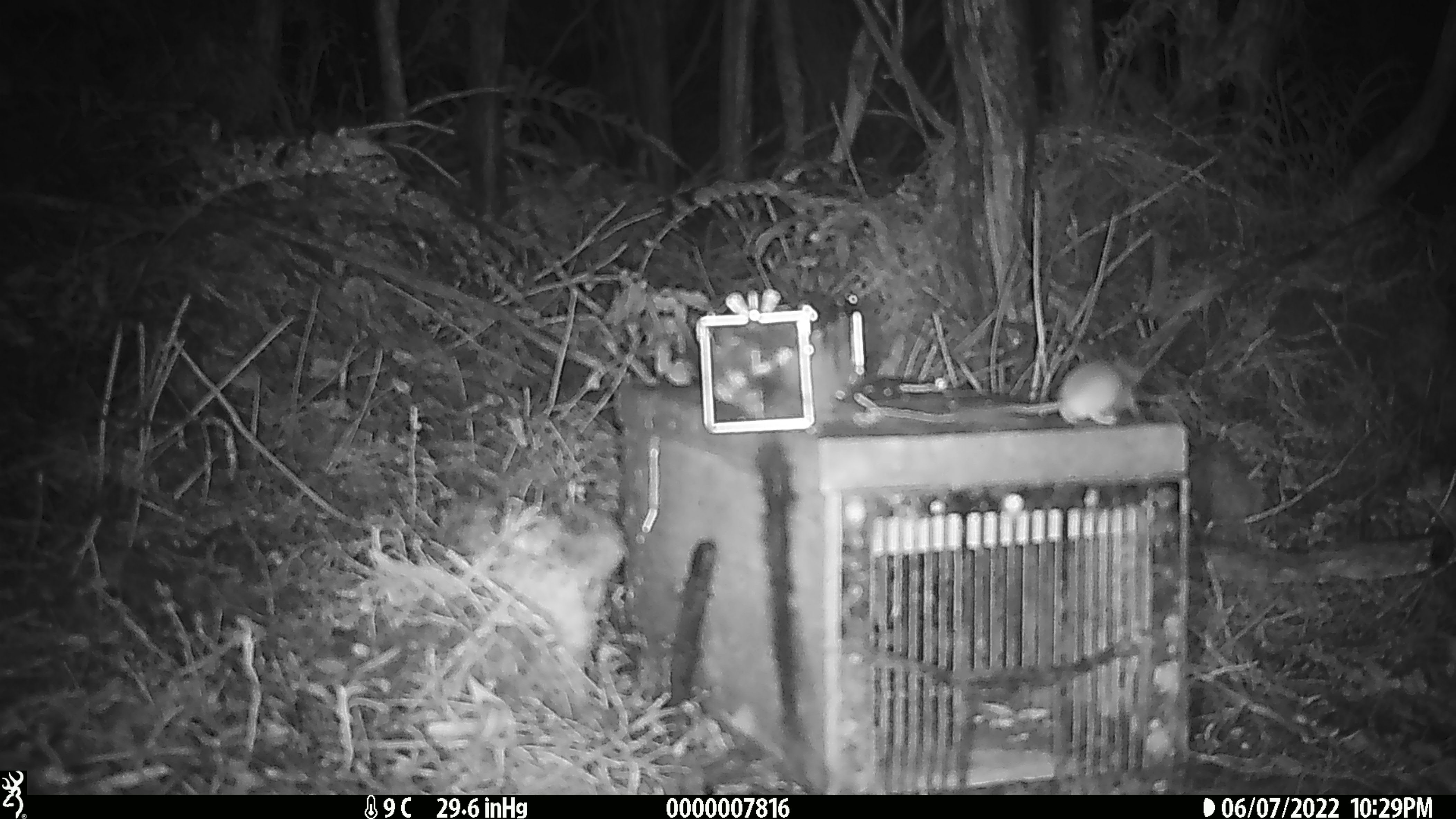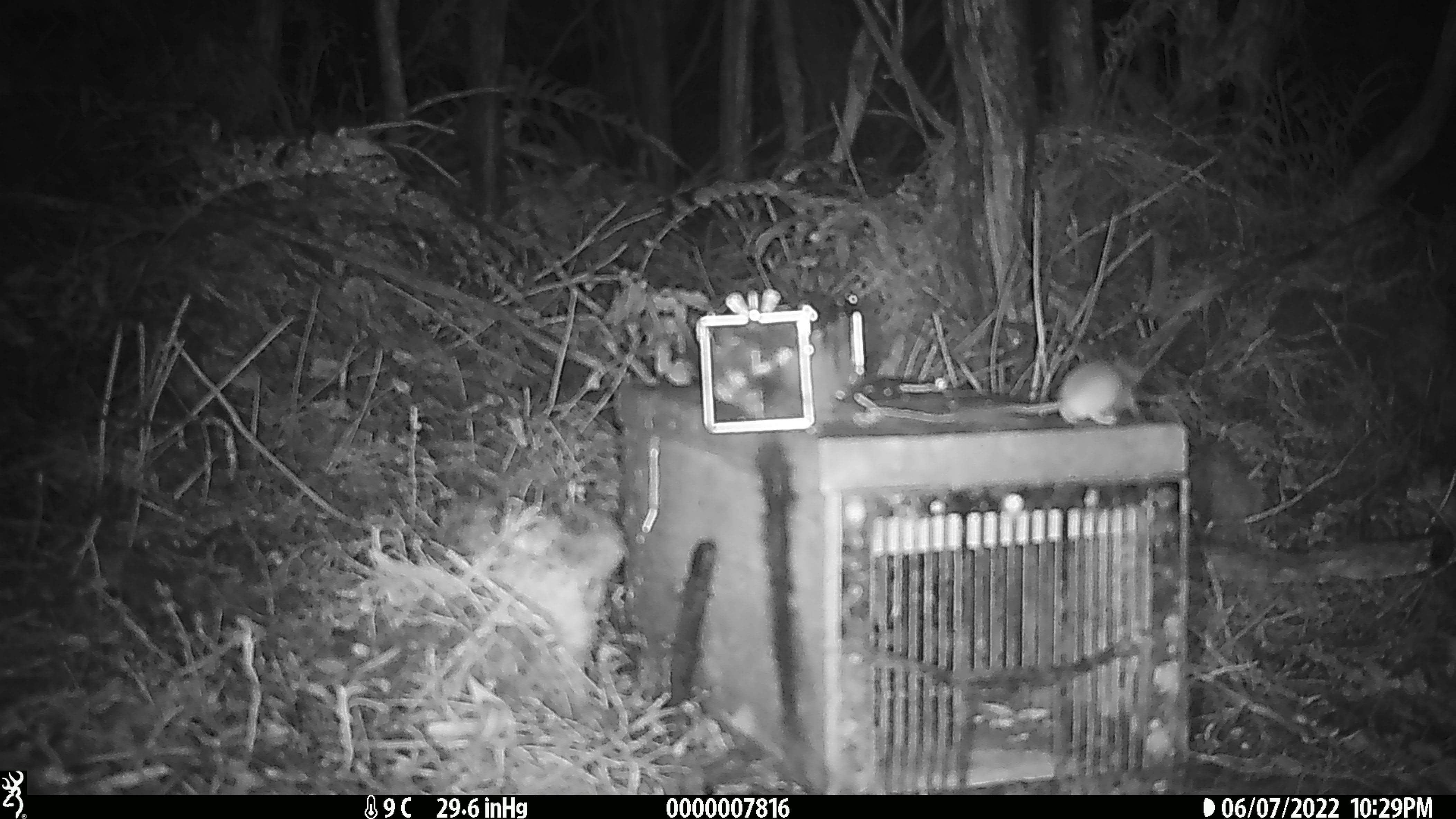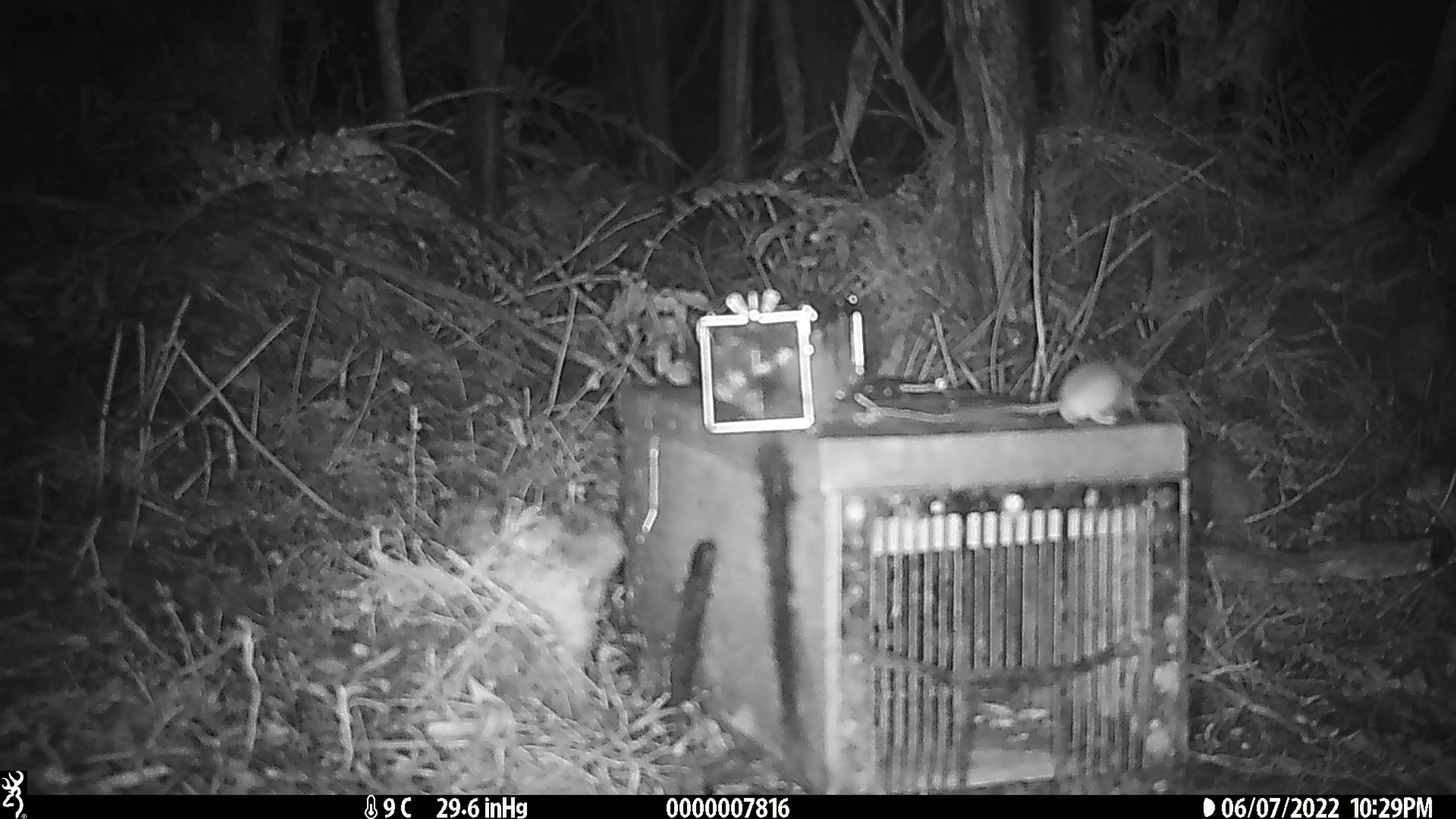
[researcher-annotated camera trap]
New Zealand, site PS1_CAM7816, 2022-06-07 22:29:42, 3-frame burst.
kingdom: Animalia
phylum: Chordata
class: Mammalia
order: Rodentia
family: Muridae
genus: Mus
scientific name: Mus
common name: mouse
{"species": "mouse (Mus)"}